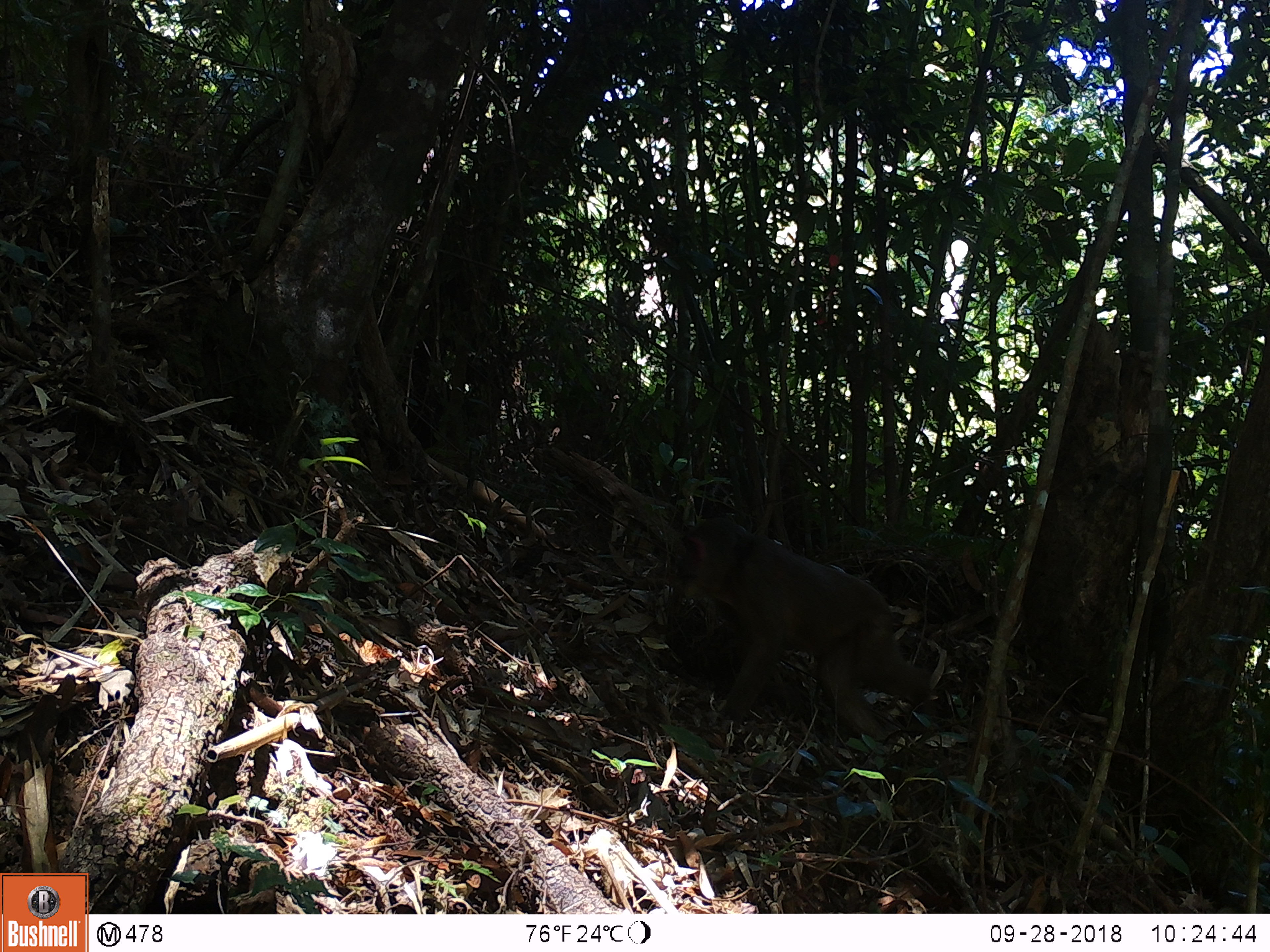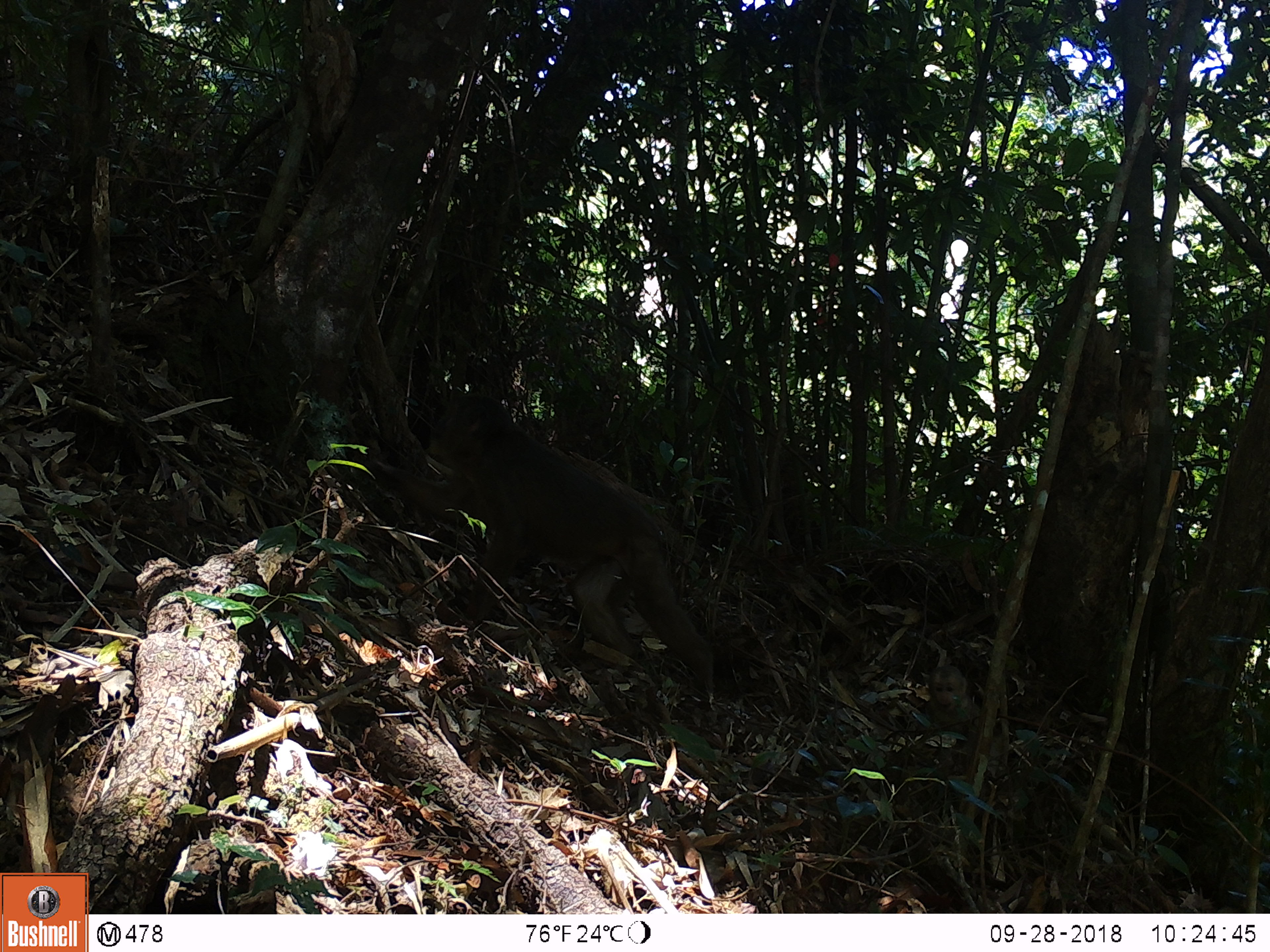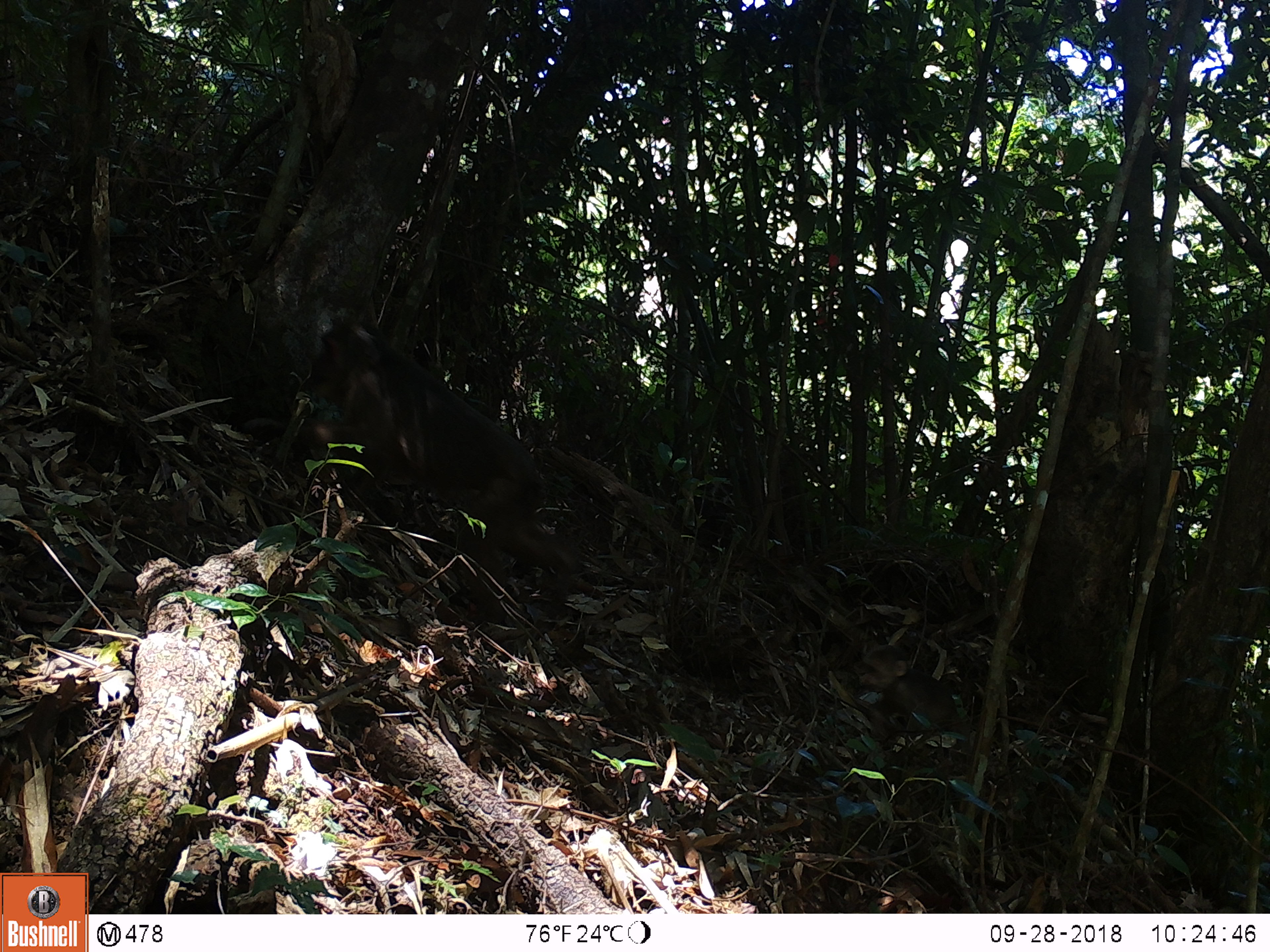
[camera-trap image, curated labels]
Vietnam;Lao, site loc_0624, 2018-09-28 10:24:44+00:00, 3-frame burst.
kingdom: Animalia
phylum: Chordata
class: Mammalia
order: Primates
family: Cercopithecidae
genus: Macaca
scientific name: Macaca arctoides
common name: stump-tailed macaque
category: stump tailed macaque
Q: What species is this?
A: Stump tailed macaque (stump-tailed macaque) (Macaca arctoides).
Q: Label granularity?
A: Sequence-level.